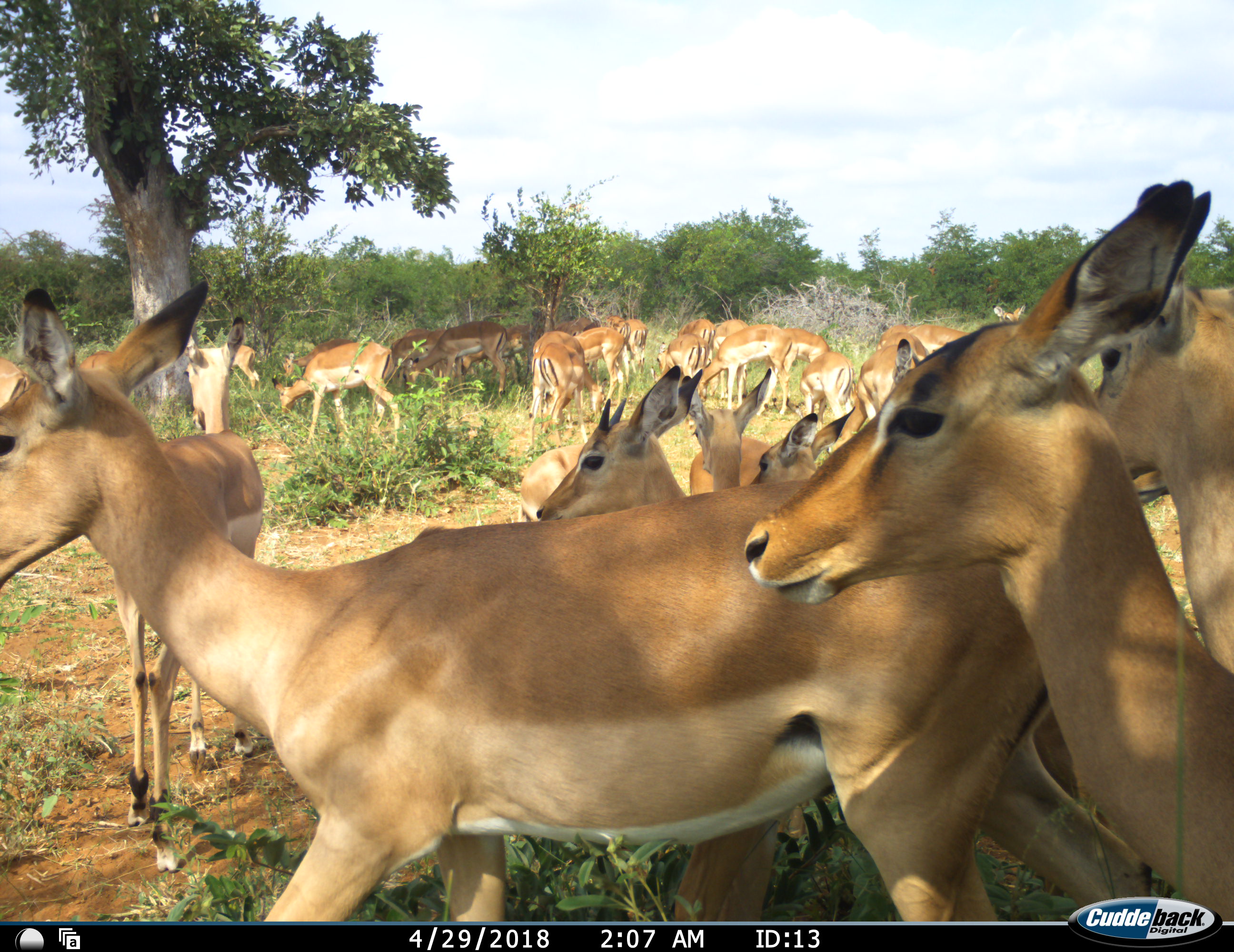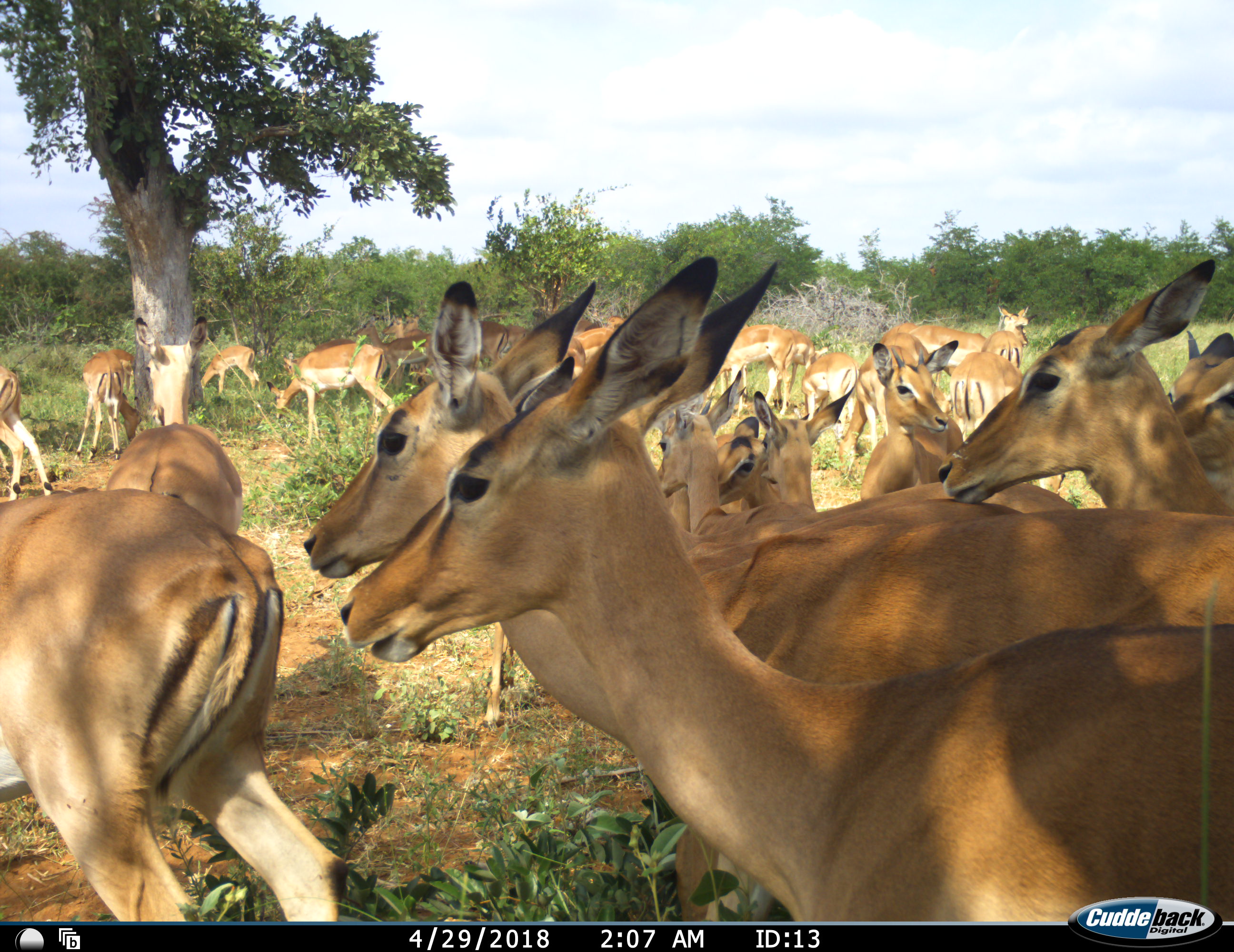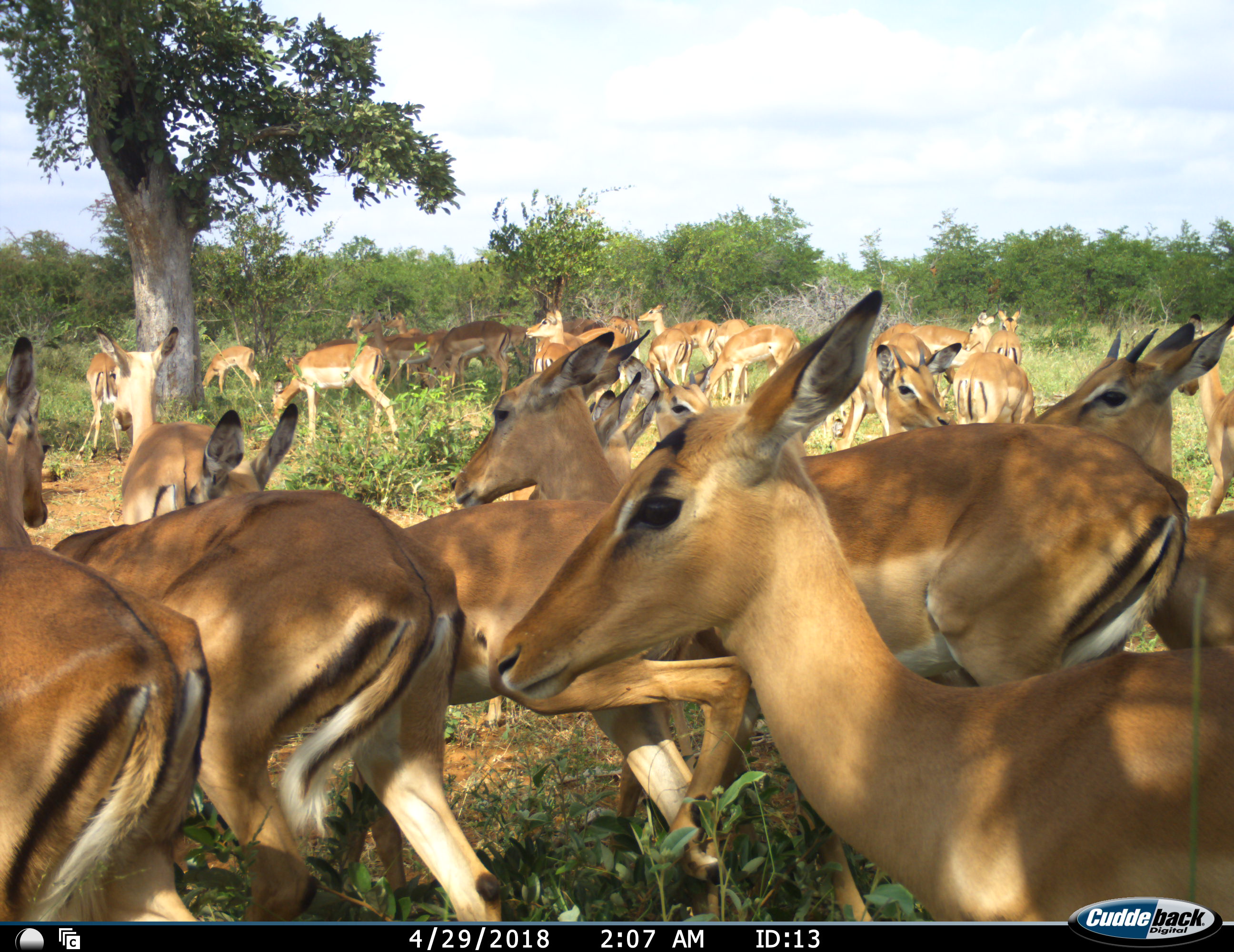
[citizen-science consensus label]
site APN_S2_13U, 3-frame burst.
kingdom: Animalia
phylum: Chordata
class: Mammalia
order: Artiodactyla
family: Bovidae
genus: Aepyceros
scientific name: Aepyceros melampus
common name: impala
Impala (Aepyceros melampus), count 11-50. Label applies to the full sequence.